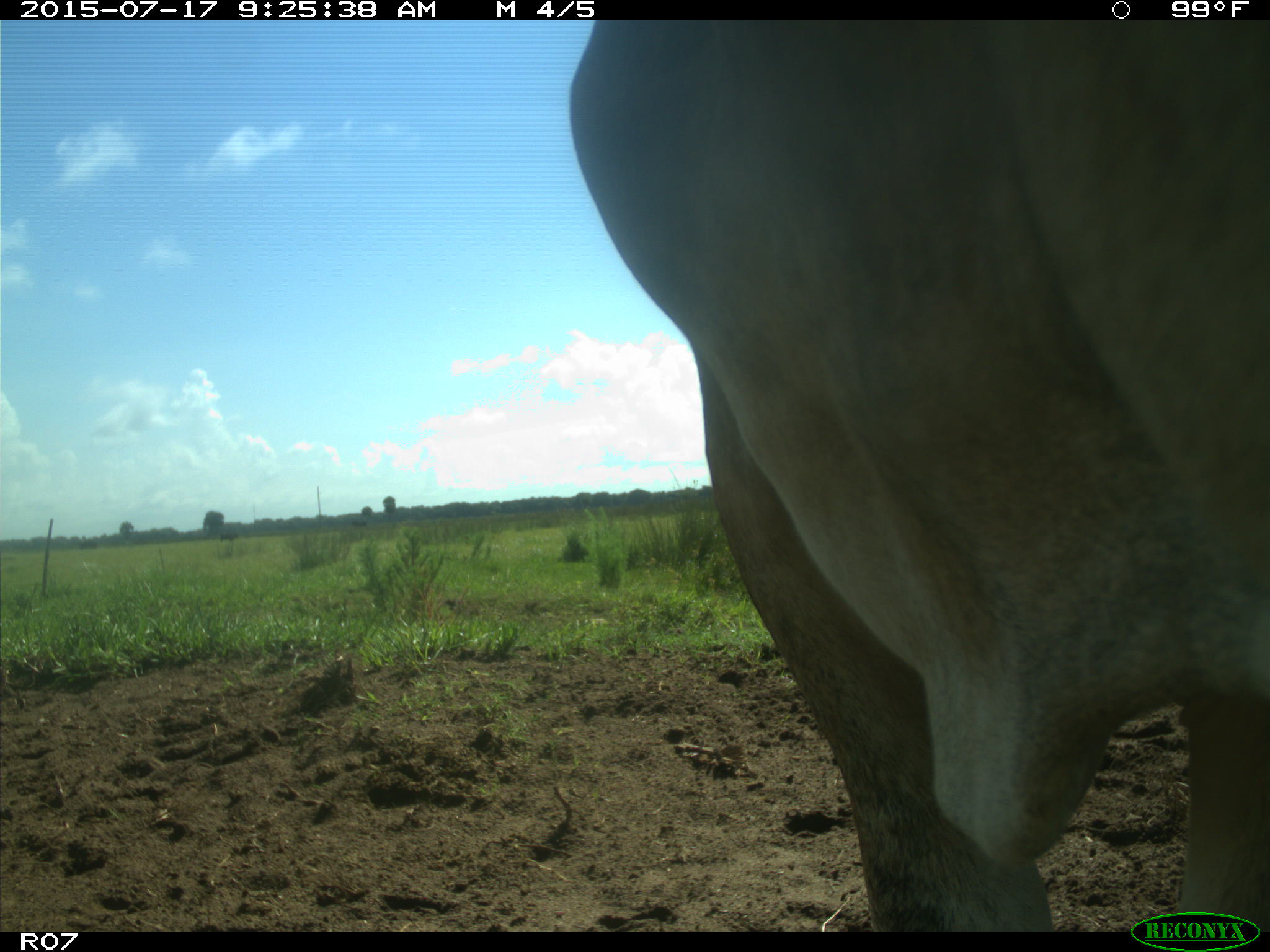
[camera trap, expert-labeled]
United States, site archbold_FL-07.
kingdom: Animalia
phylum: Chordata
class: Mammalia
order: Artiodactyla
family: Bovidae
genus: Bos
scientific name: Bos taurus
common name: domestic cow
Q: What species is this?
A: Bos taurus (domestic cow).